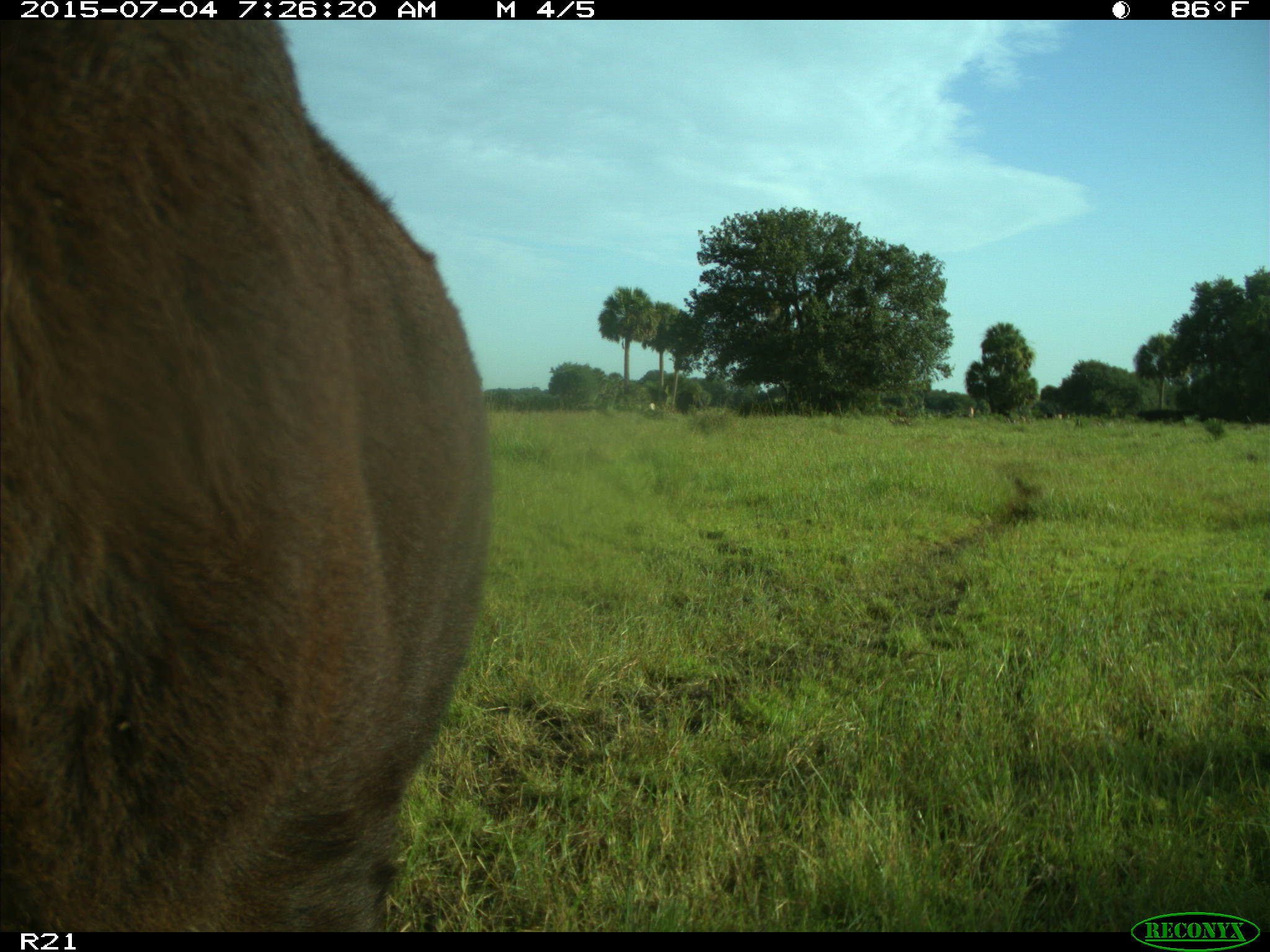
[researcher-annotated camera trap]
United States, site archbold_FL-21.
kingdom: Animalia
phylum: Chordata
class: Mammalia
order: Artiodactyla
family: Bovidae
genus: Bos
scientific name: Bos taurus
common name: domestic cow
Bos taurus (domestic cow).